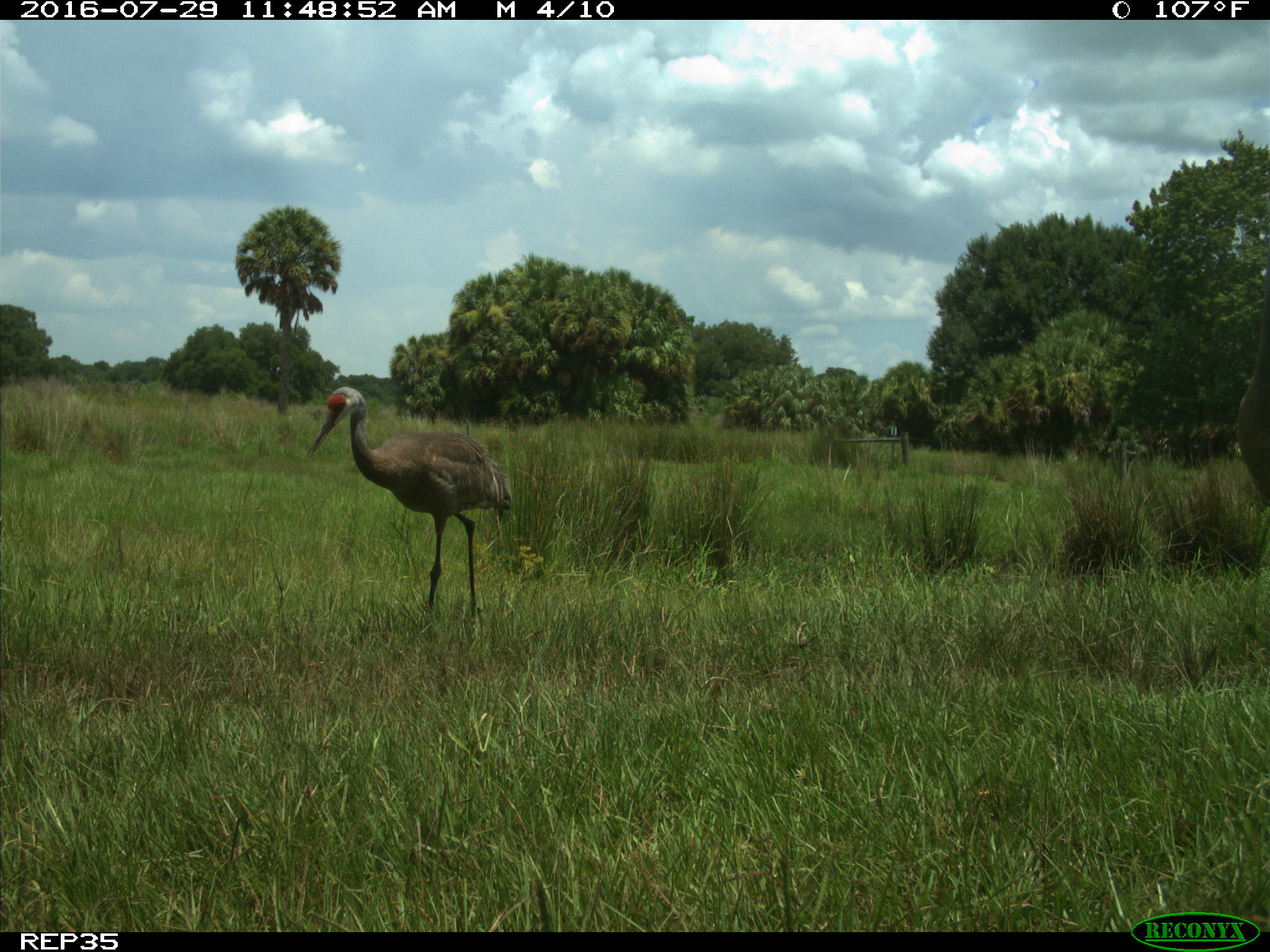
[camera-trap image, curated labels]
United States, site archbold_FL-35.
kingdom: Animalia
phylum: Chordata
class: Aves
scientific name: Aves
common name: birds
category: unidentified bird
Unidentified bird (birds) (Aves).